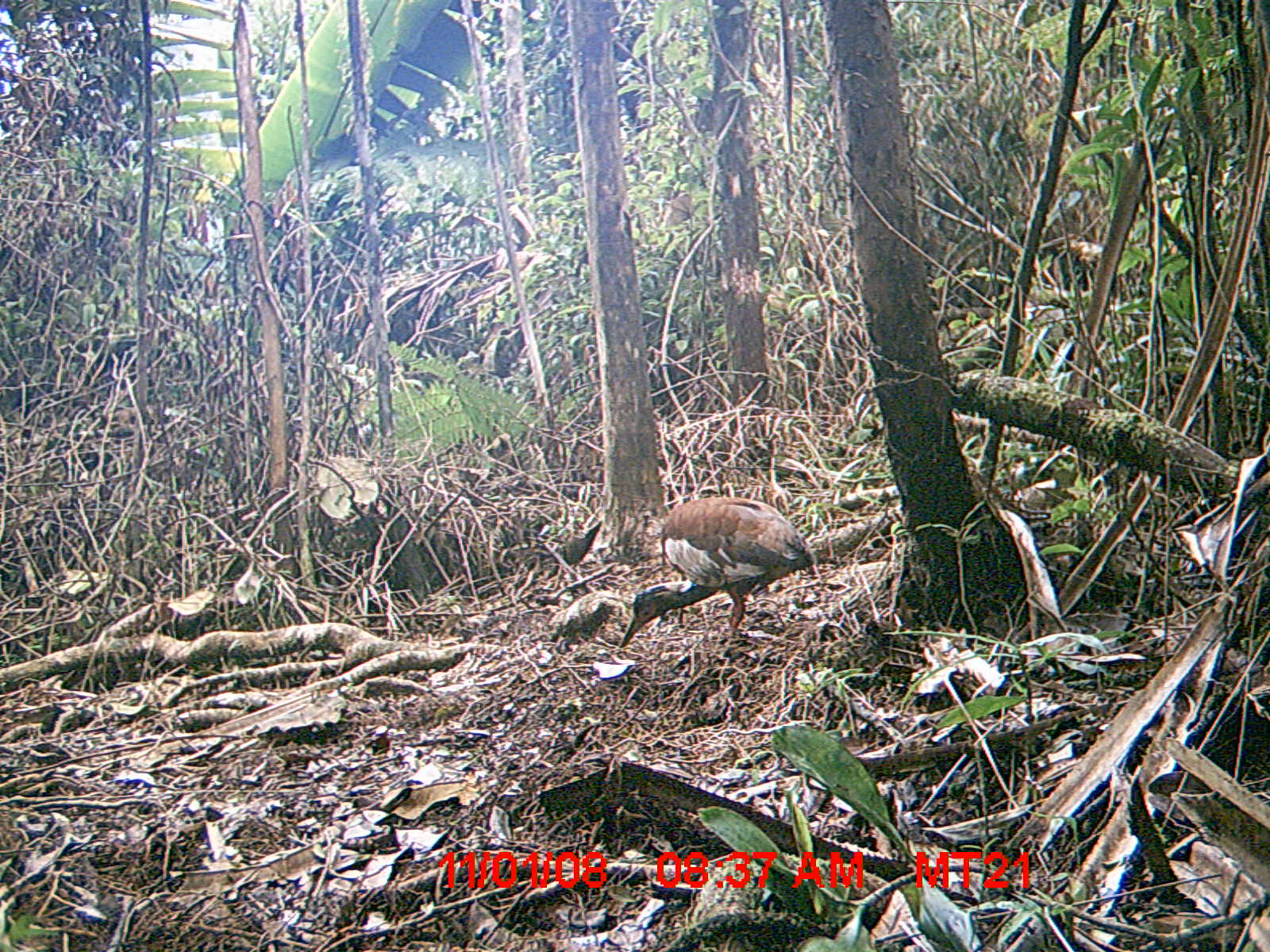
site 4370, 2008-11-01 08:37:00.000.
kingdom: Animalia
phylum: Chordata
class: Aves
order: Pelecaniformes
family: Threskiornithidae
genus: Lophotibis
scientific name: Lophotibis cristata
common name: madagascan ibis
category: lophotibis cristataa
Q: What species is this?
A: Lophotibis cristataa (madagascan ibis) (Lophotibis cristata).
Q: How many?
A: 1.